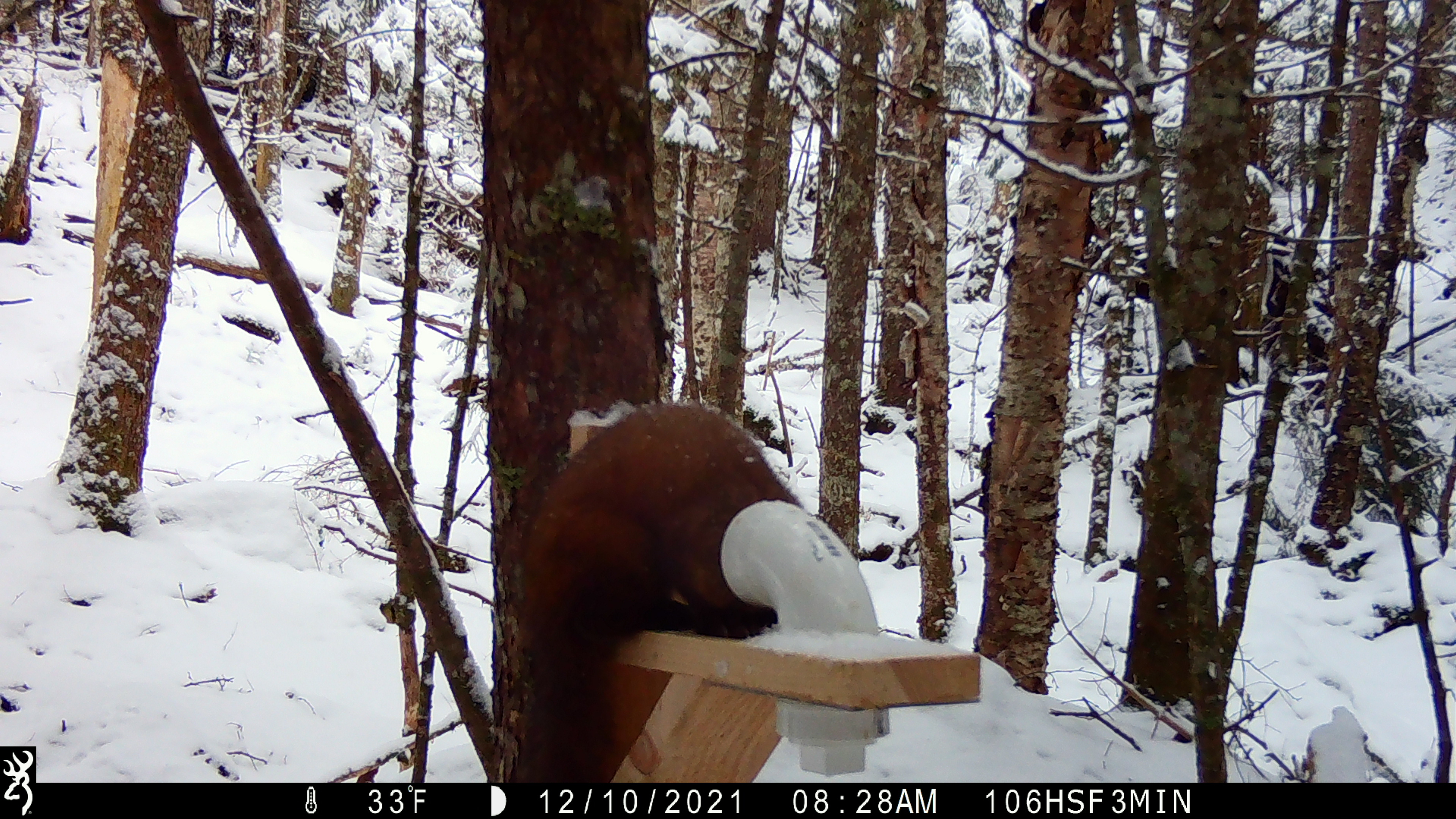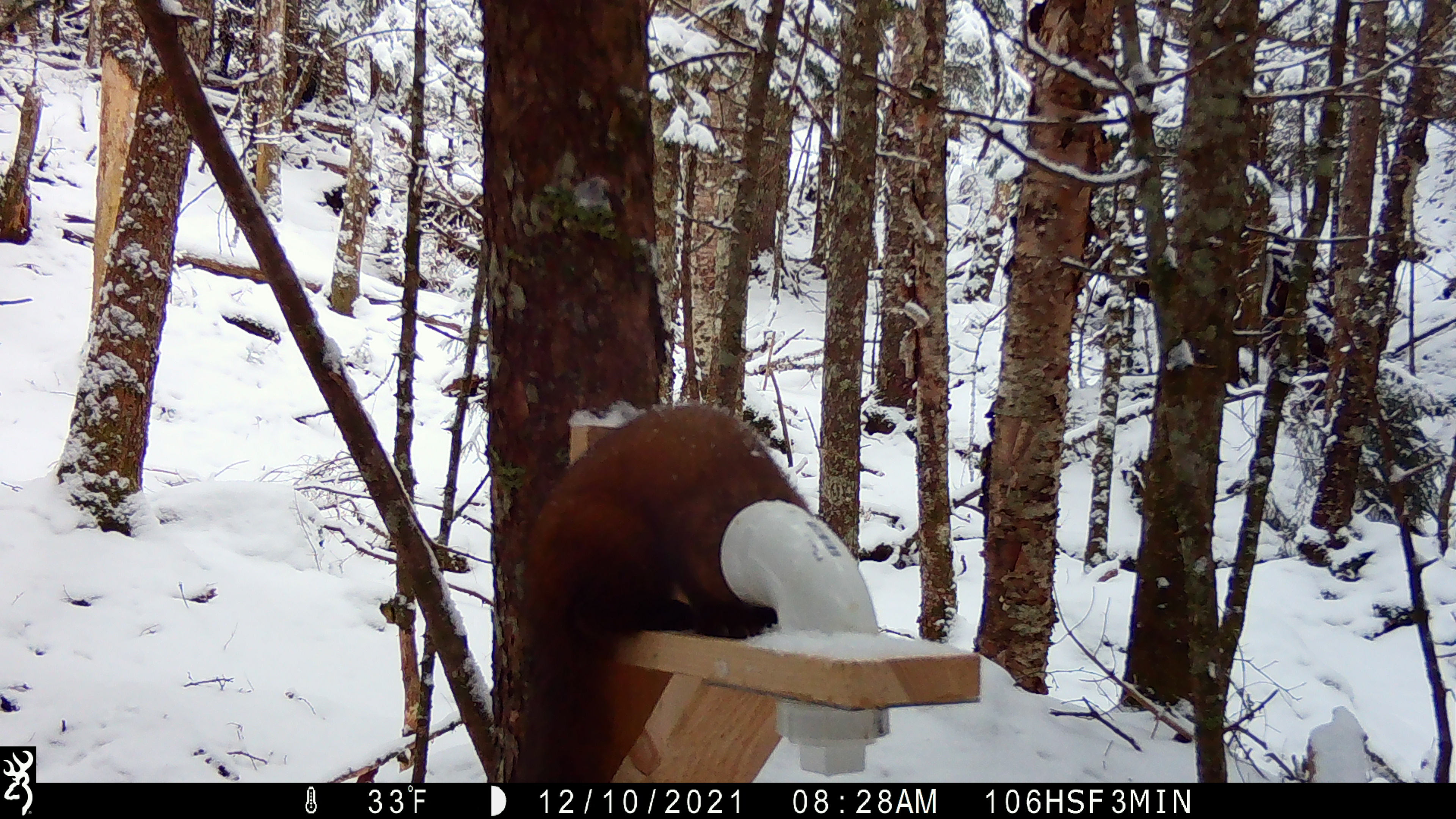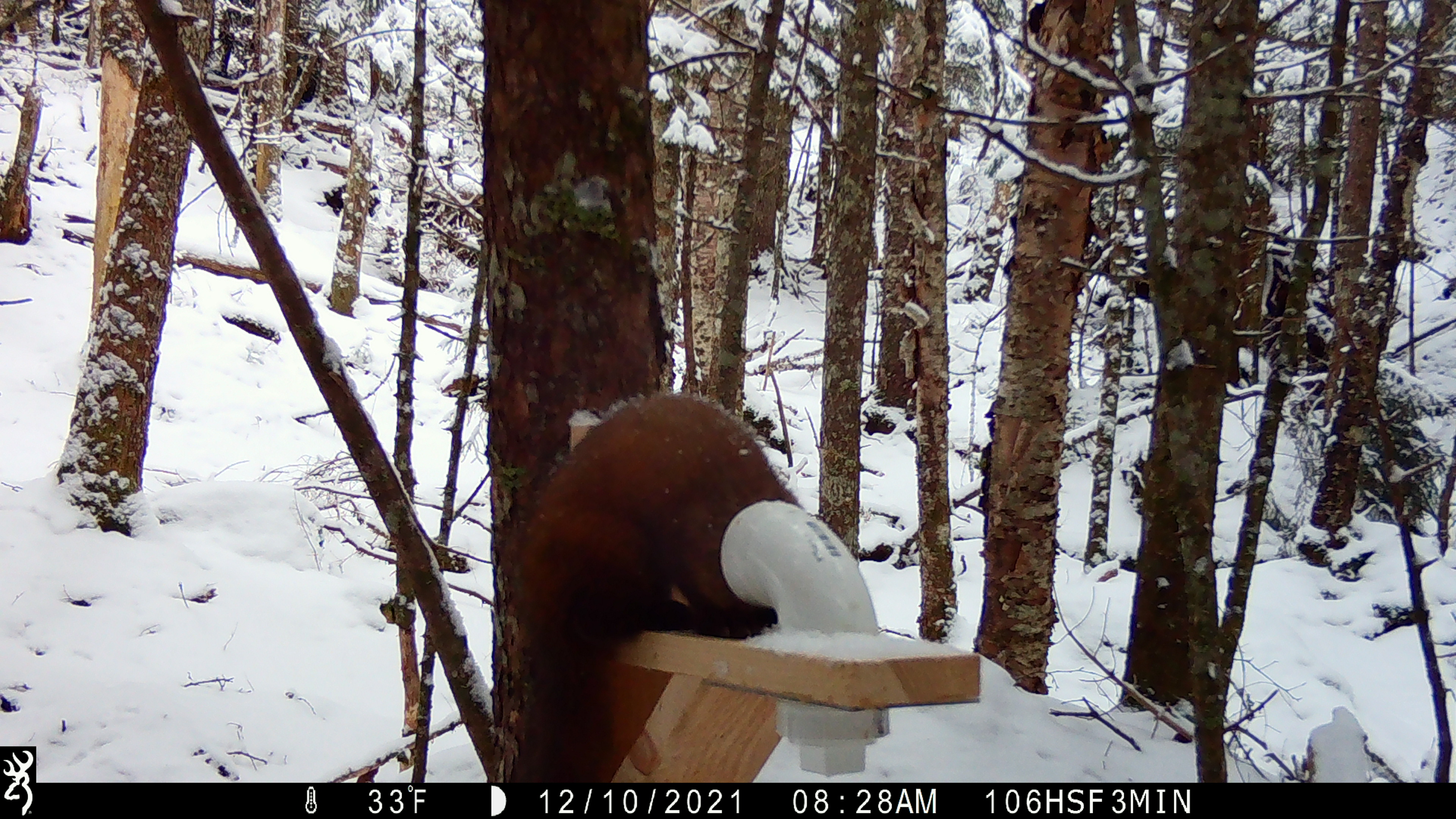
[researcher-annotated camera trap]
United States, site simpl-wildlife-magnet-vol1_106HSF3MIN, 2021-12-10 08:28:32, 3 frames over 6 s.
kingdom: Animalia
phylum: Chordata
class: Mammalia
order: Carnivora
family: Mustelidae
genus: Martes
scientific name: Martes americana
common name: american marten